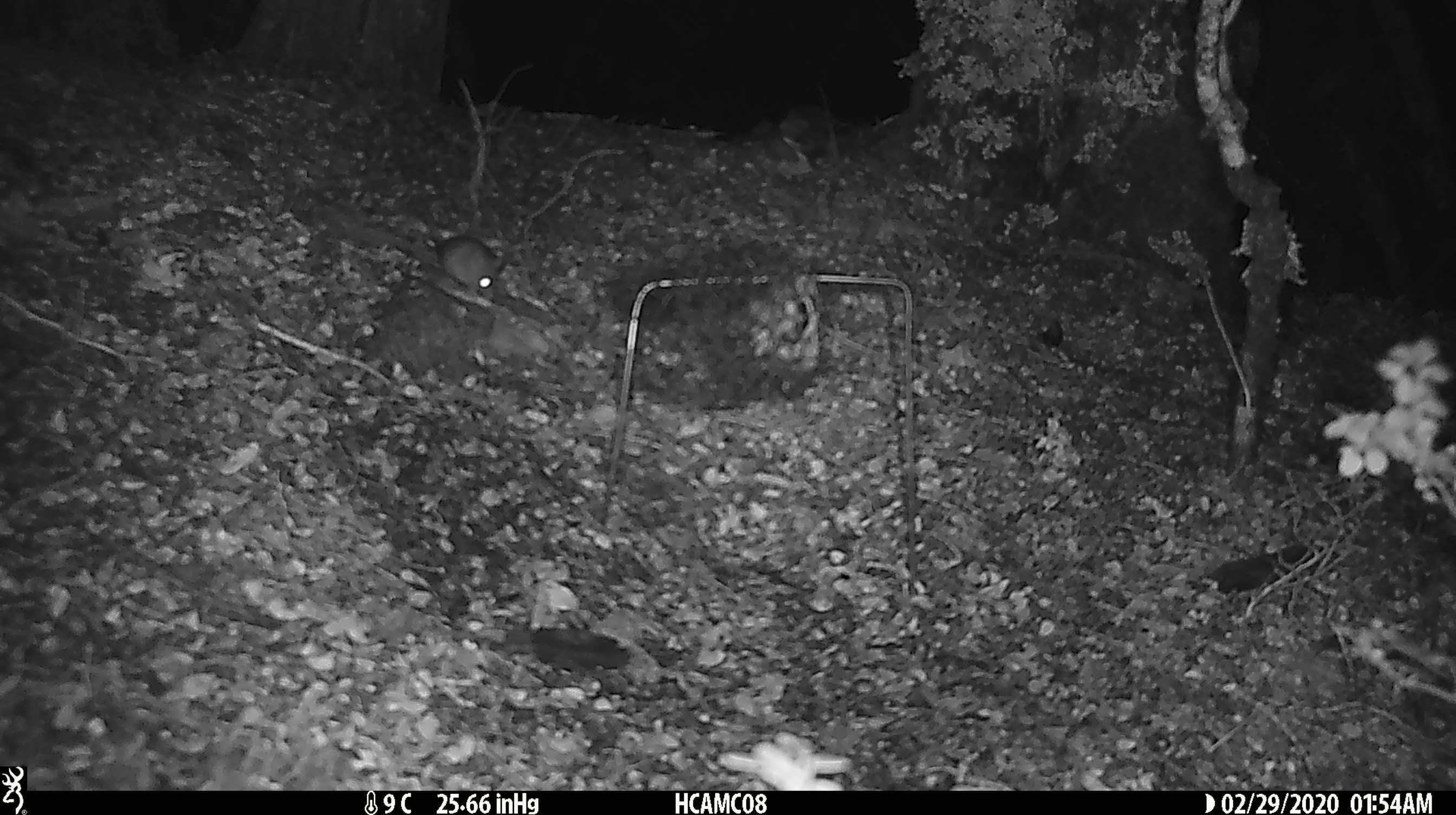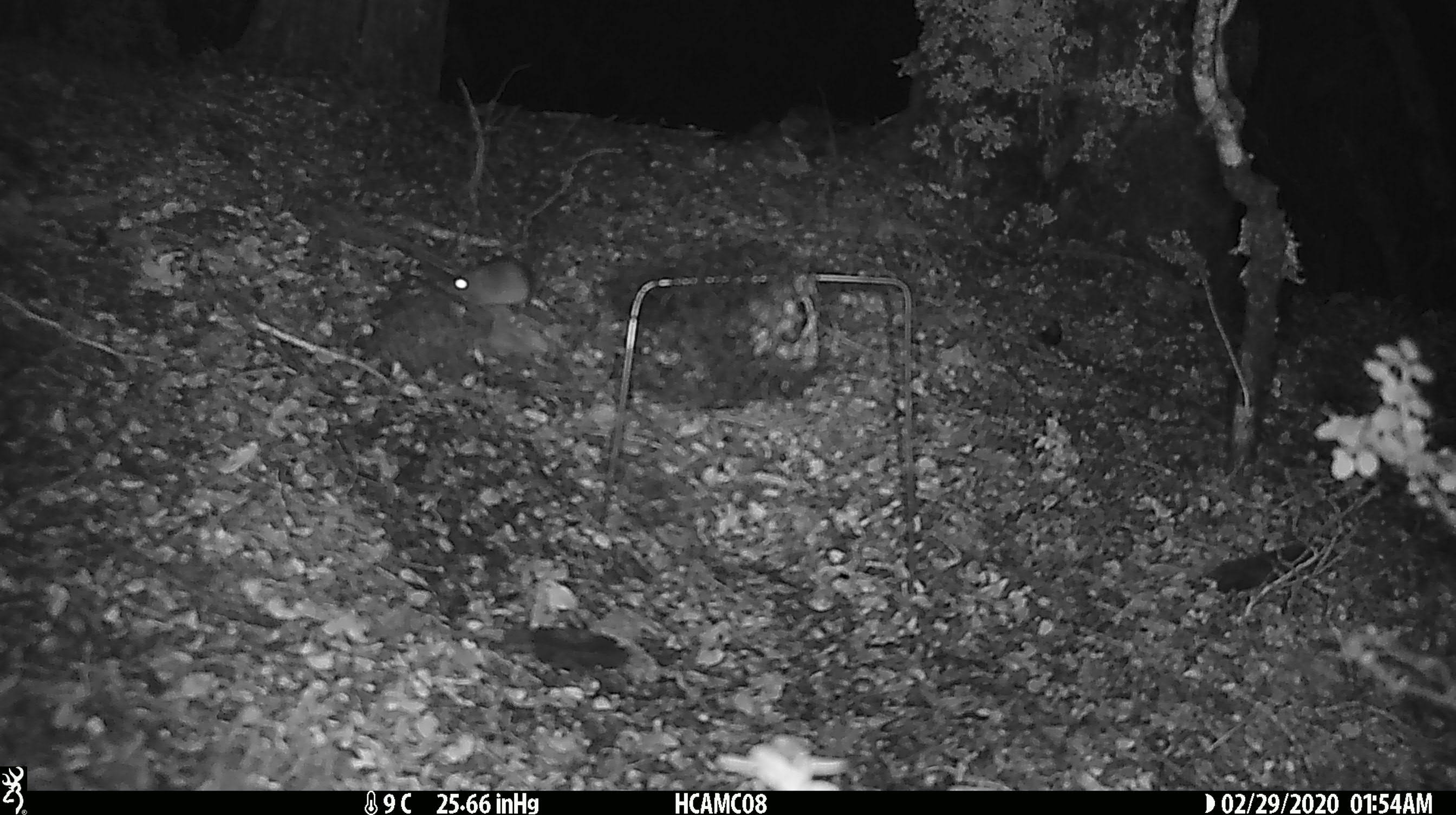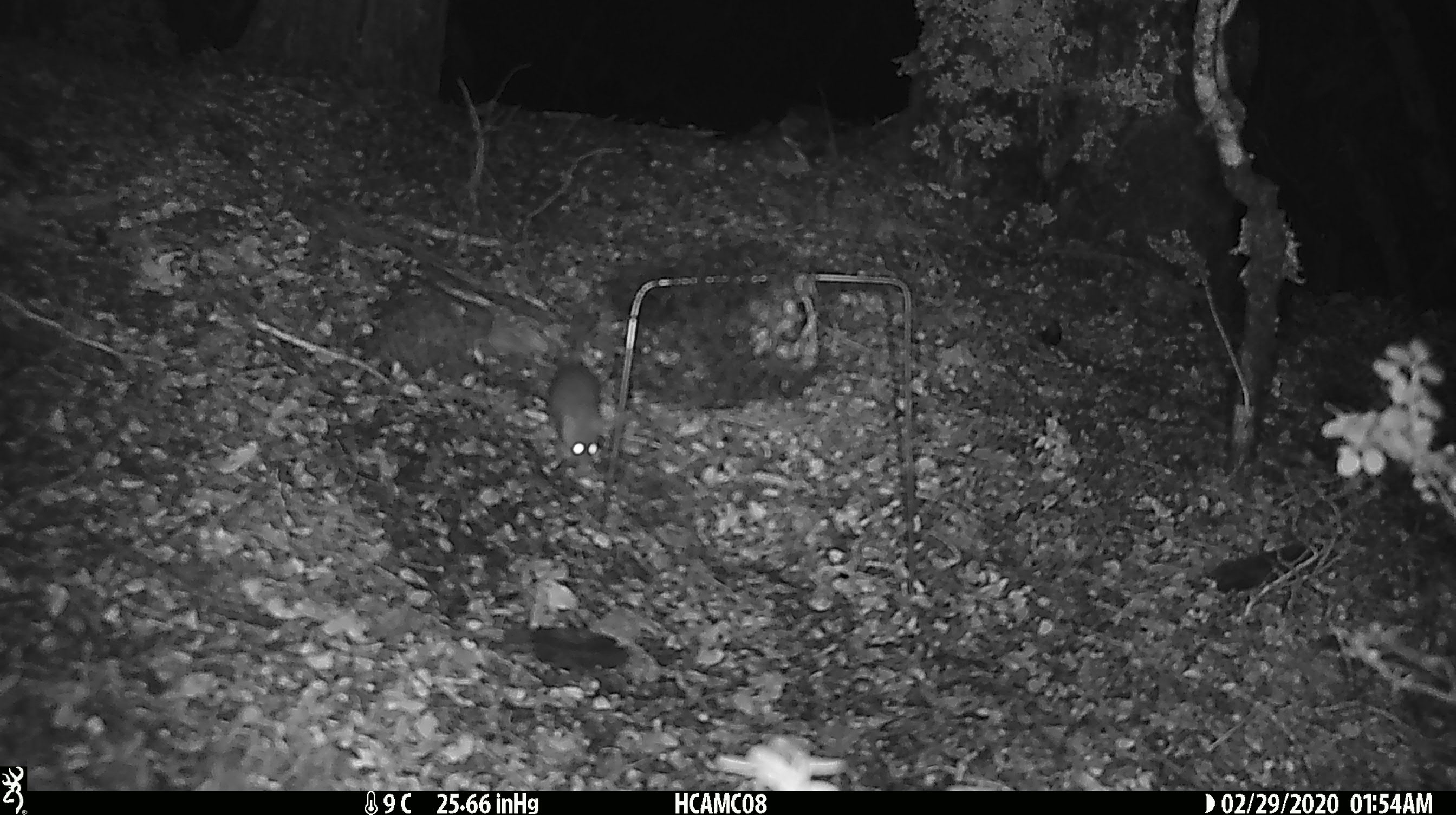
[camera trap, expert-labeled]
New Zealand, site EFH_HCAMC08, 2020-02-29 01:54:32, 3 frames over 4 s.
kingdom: Animalia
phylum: Chordata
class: Mammalia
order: Rodentia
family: Muridae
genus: Mus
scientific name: Mus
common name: mouse